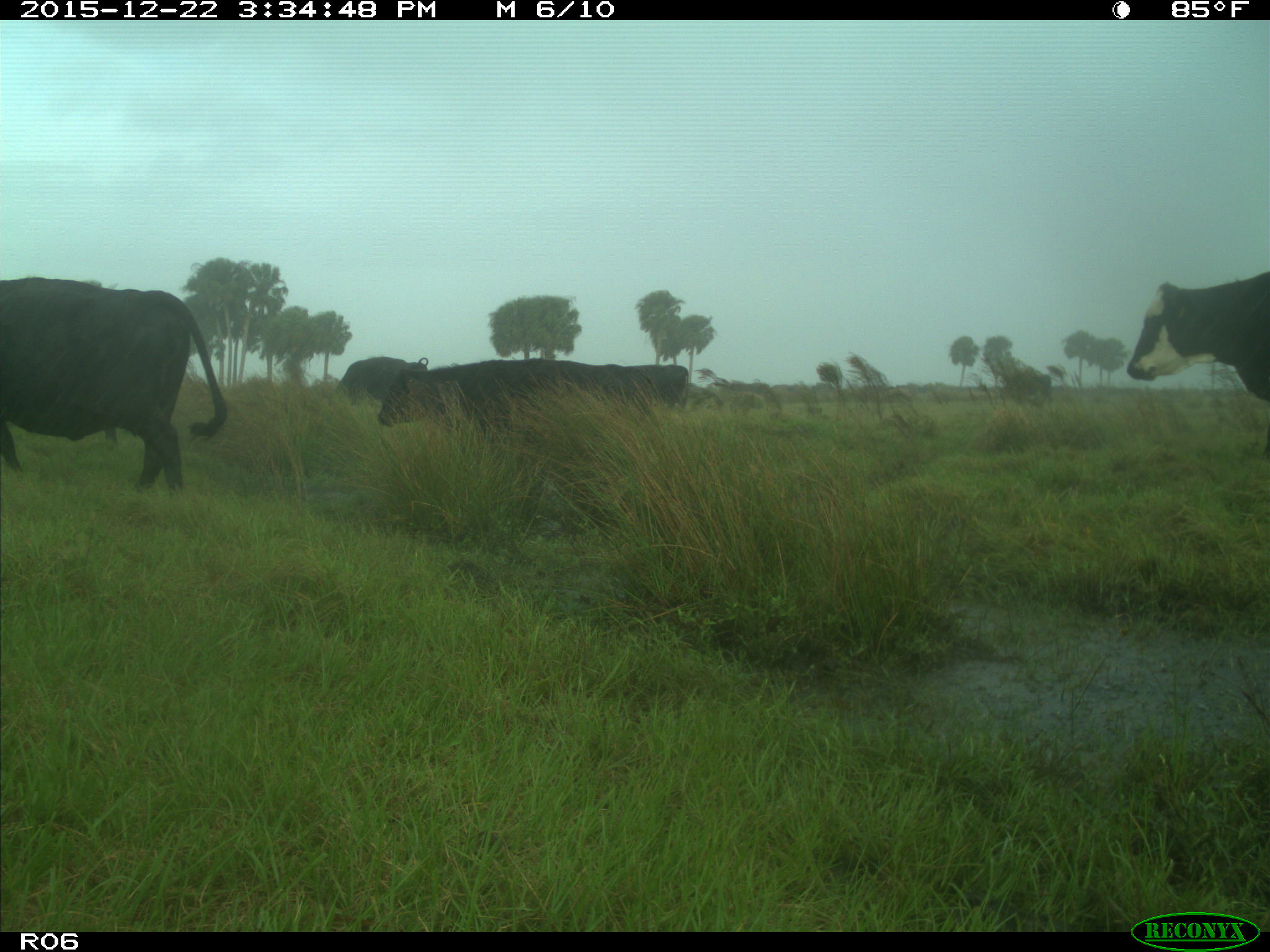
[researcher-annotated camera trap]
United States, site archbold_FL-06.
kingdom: Animalia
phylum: Chordata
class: Mammalia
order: Artiodactyla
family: Bovidae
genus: Bos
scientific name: Bos taurus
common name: domestic cow